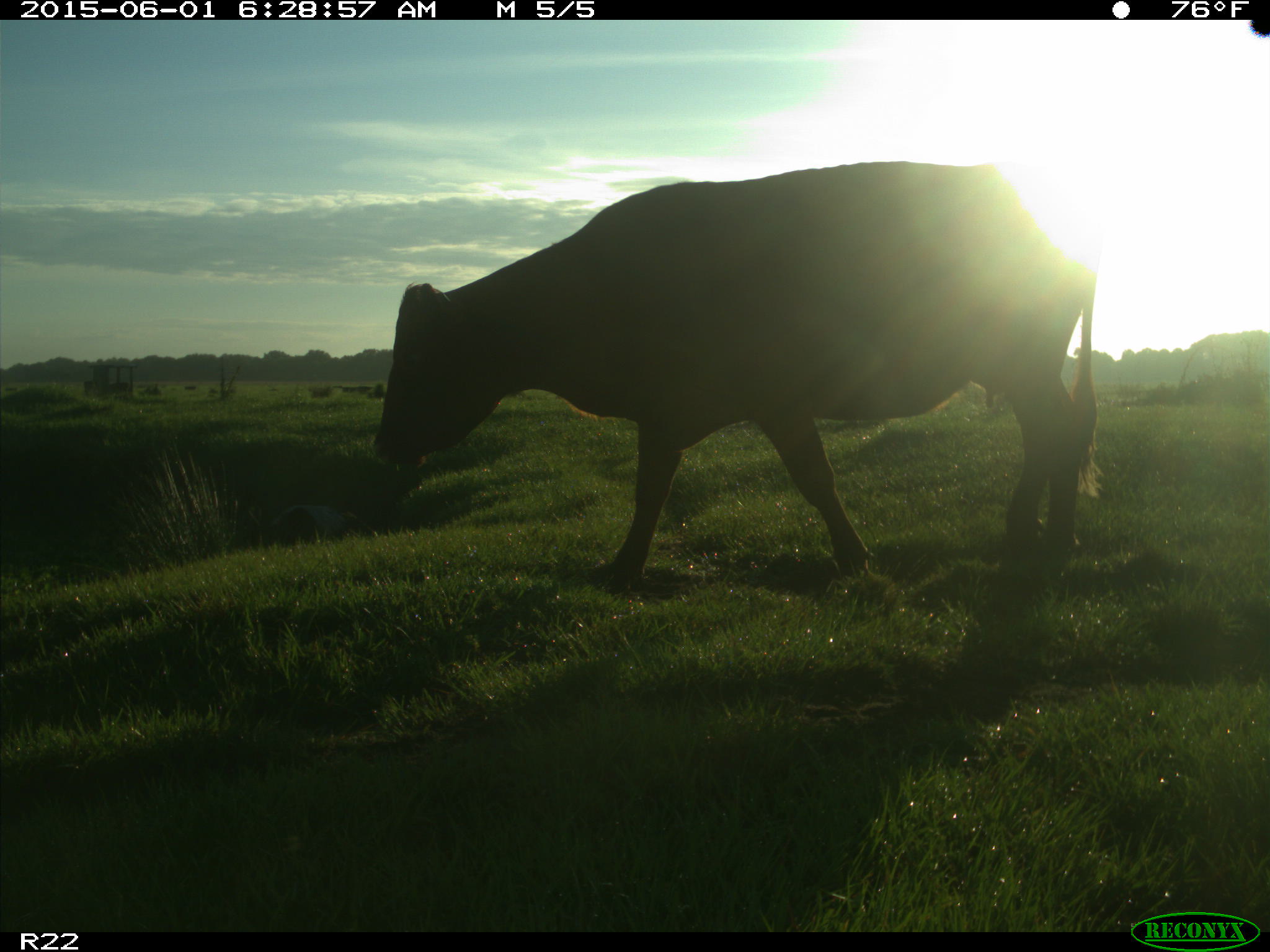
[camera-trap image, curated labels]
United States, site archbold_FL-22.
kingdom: Animalia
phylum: Chordata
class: Mammalia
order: Artiodactyla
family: Bovidae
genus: Bos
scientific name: Bos taurus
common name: domestic cow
Bos taurus (domestic cow).